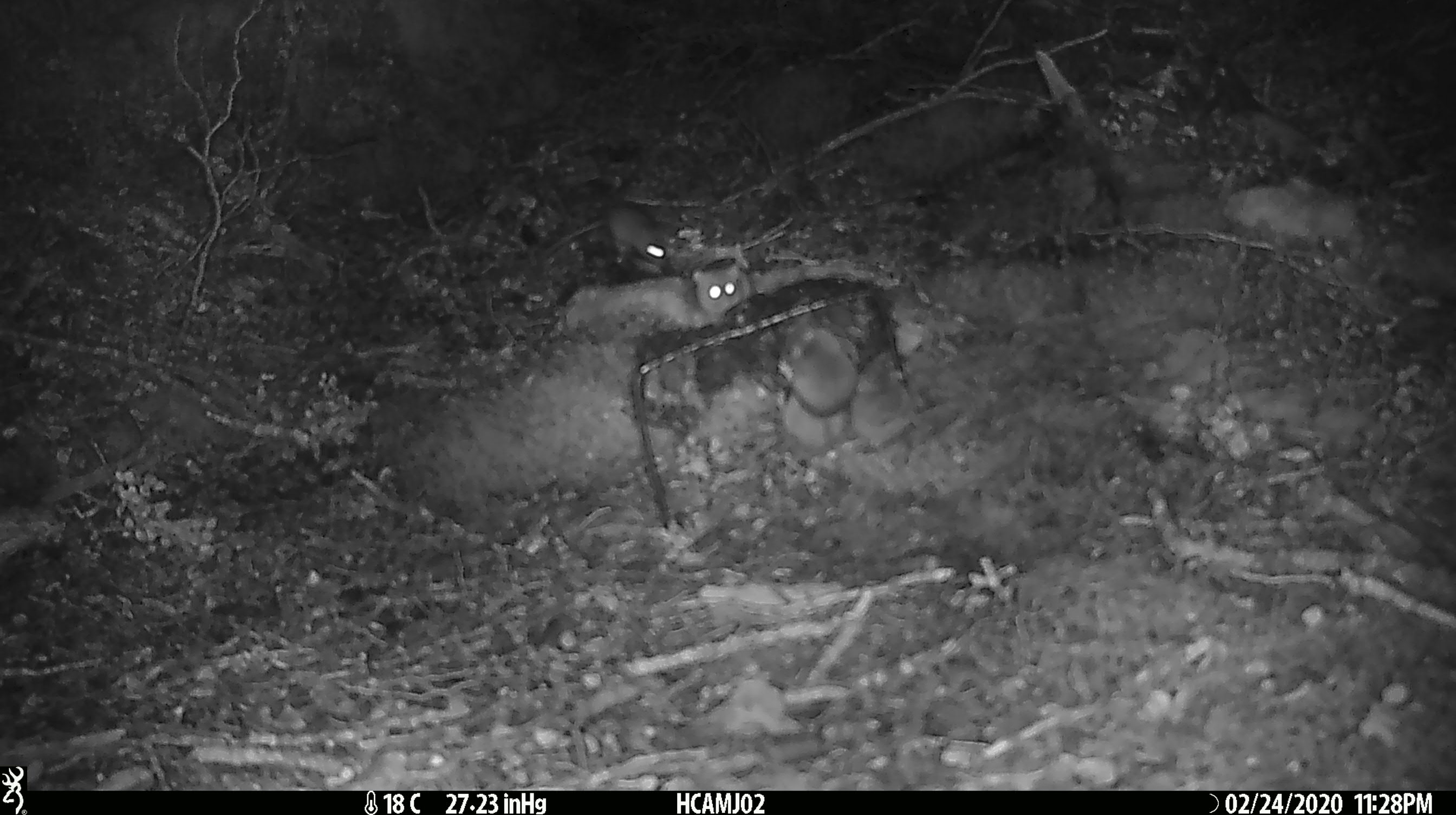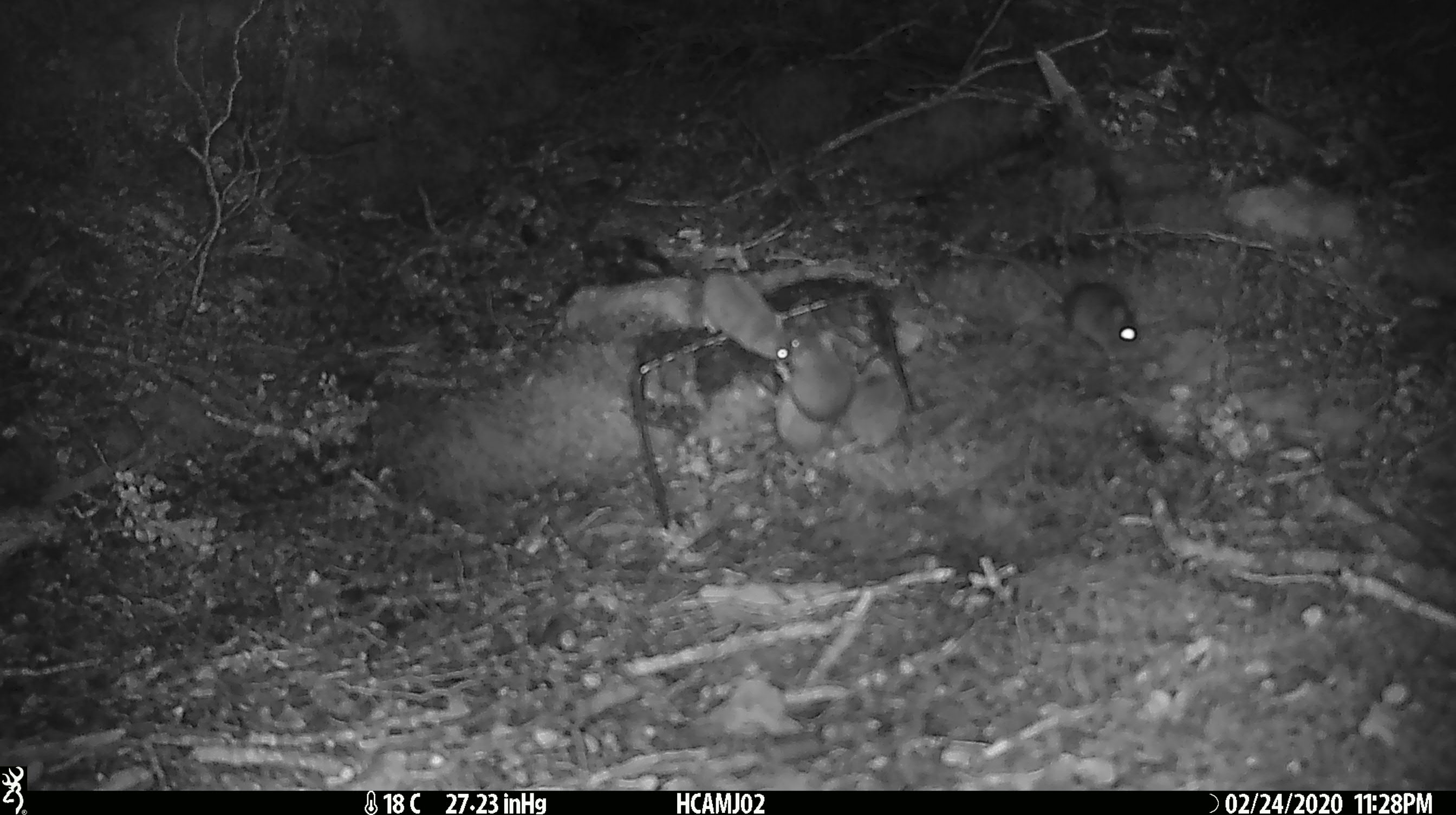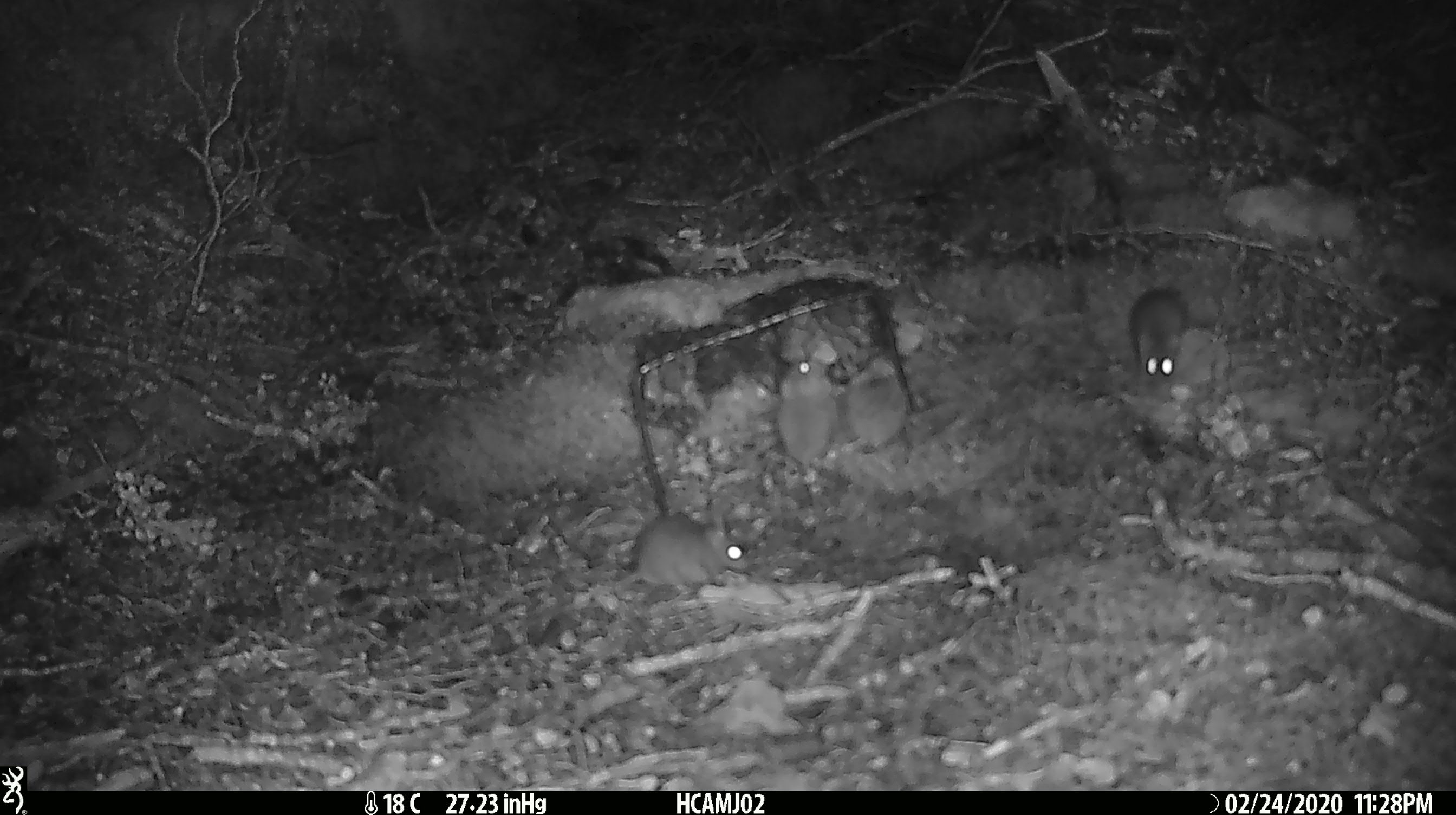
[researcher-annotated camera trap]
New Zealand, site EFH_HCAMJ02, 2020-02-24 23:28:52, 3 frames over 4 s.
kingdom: Animalia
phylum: Chordata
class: Mammalia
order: Rodentia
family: Muridae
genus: Mus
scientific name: Mus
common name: mouse